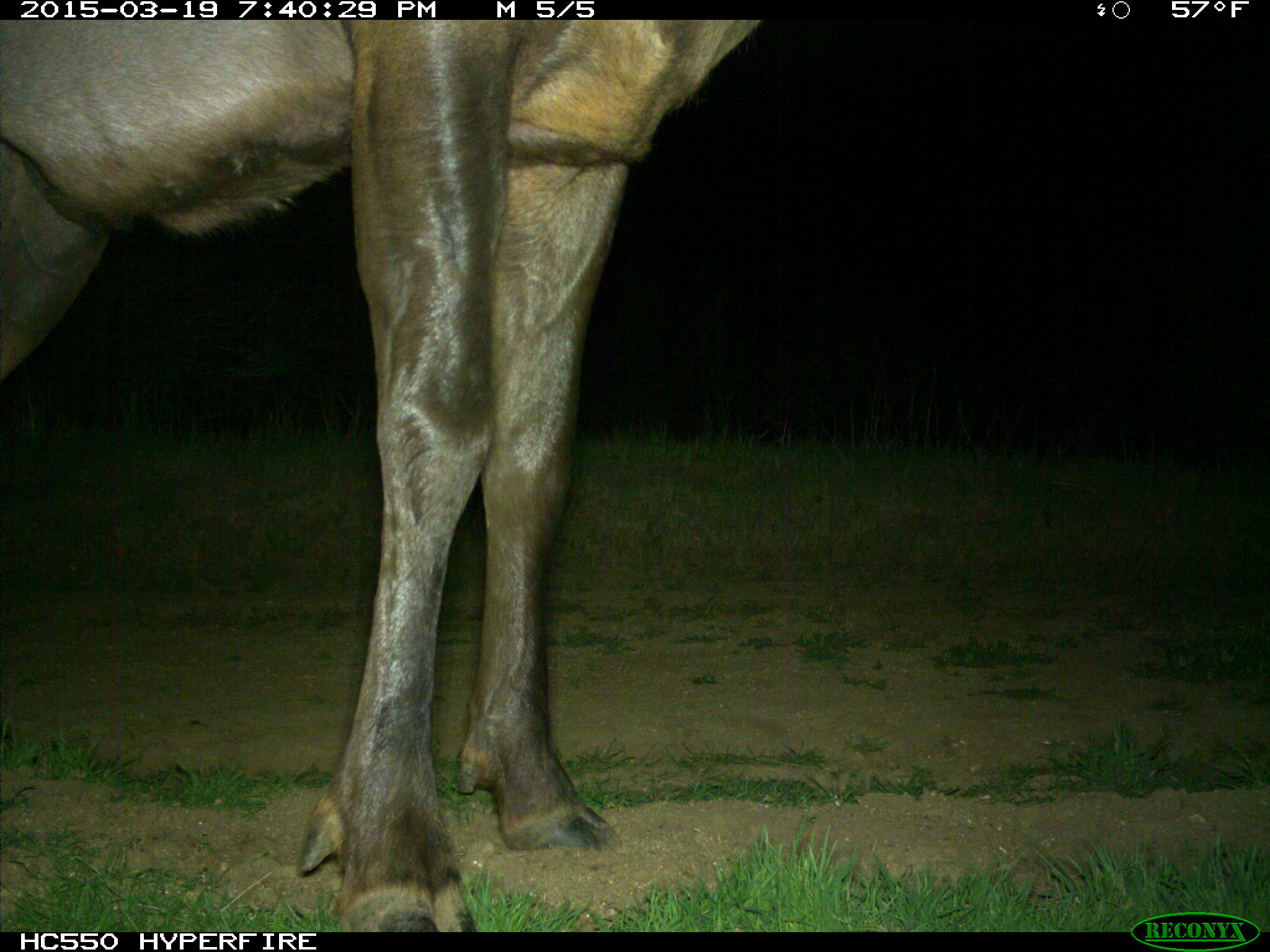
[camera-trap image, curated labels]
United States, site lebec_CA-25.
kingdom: Animalia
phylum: Chordata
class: Mammalia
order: Artiodactyla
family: Cervidae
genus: Cervus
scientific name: Cervus canadensis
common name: elk